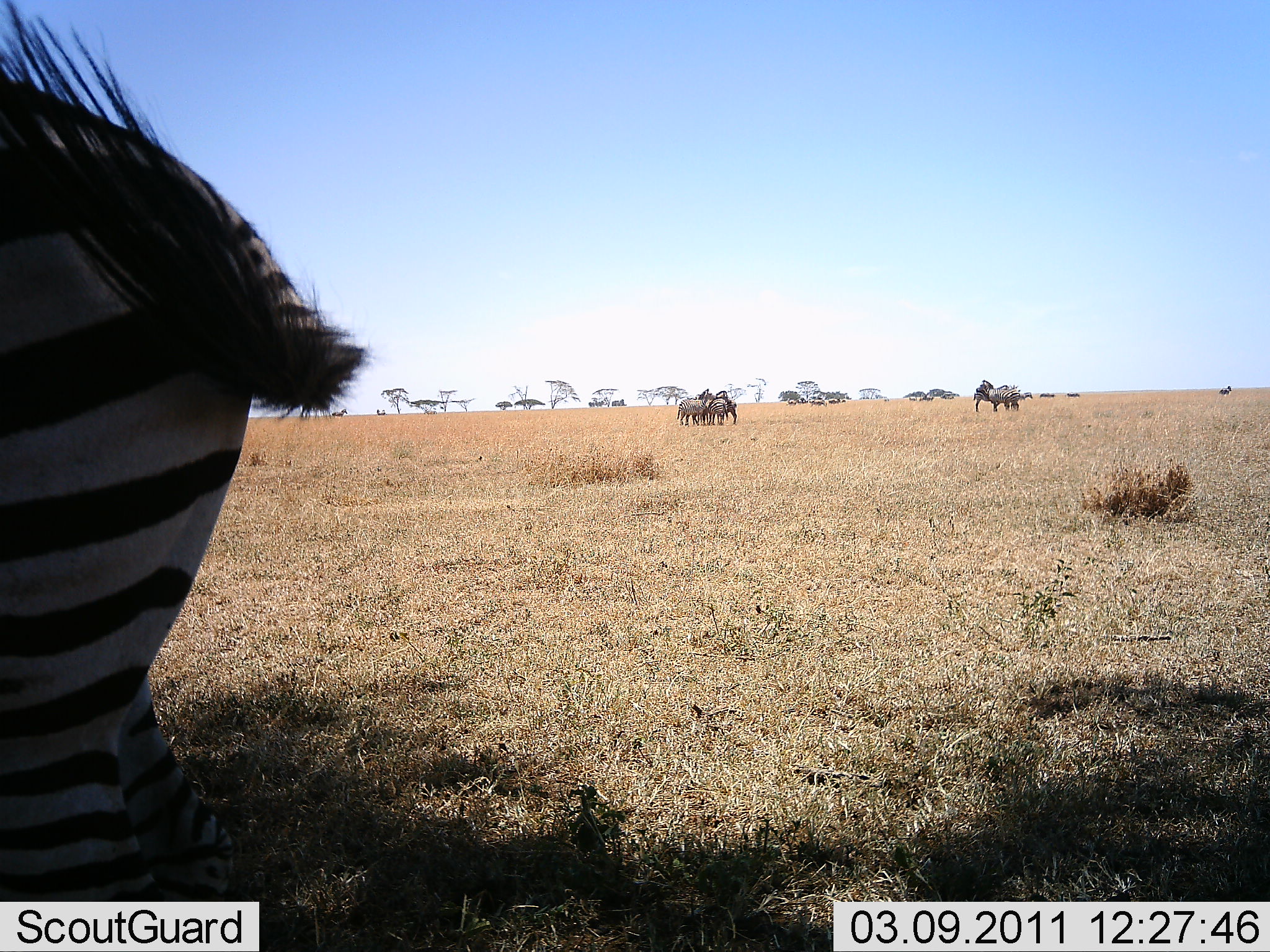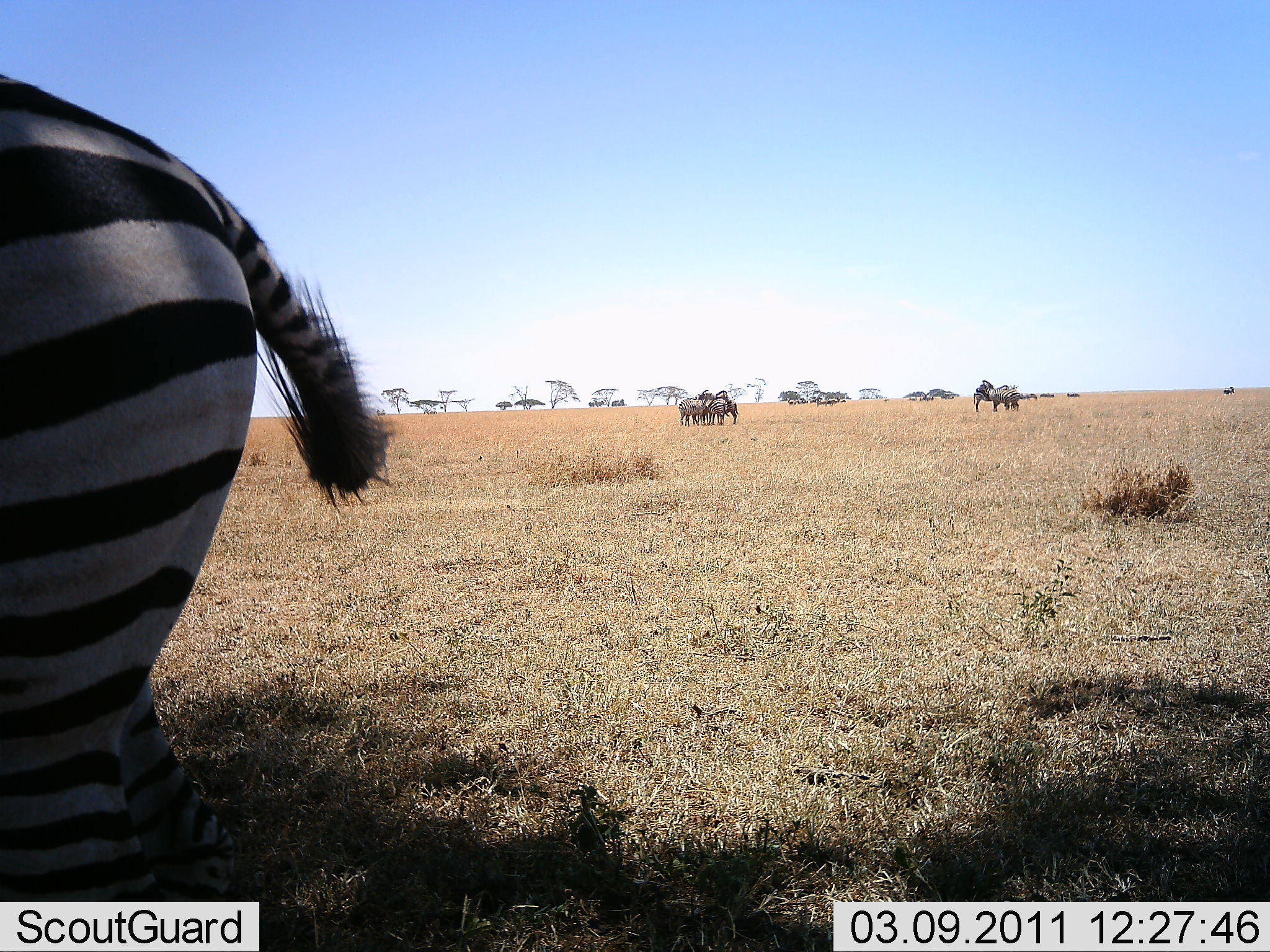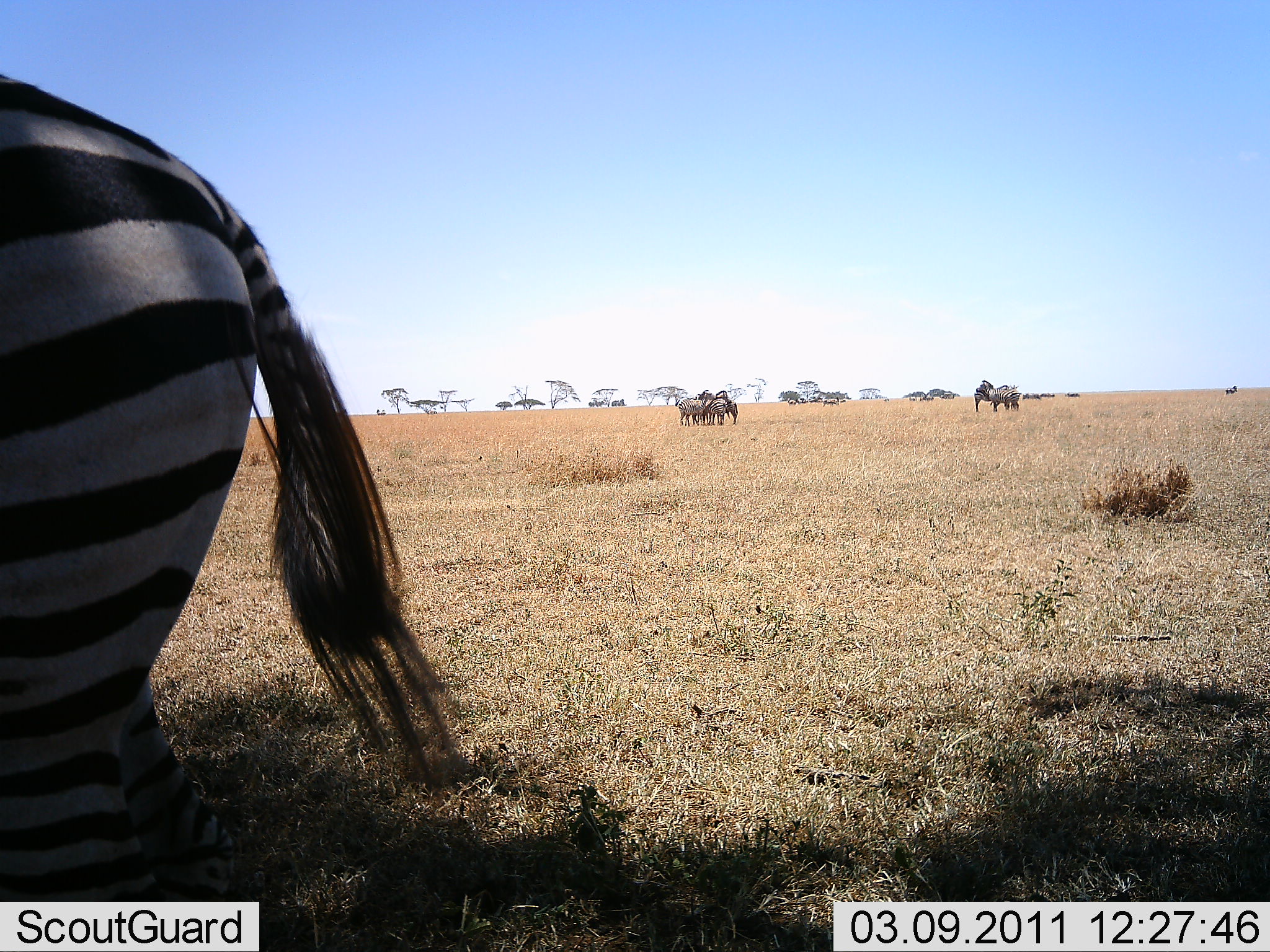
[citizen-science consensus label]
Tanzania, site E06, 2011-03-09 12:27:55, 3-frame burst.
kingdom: Animalia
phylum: Chordata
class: Mammalia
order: Perissodactyla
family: Equidae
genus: Equus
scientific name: Equus quagga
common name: plains zebra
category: zebra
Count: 7.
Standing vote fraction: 83%.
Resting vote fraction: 0%.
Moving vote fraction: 8%.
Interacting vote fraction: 17%.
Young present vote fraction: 0%.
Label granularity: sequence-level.